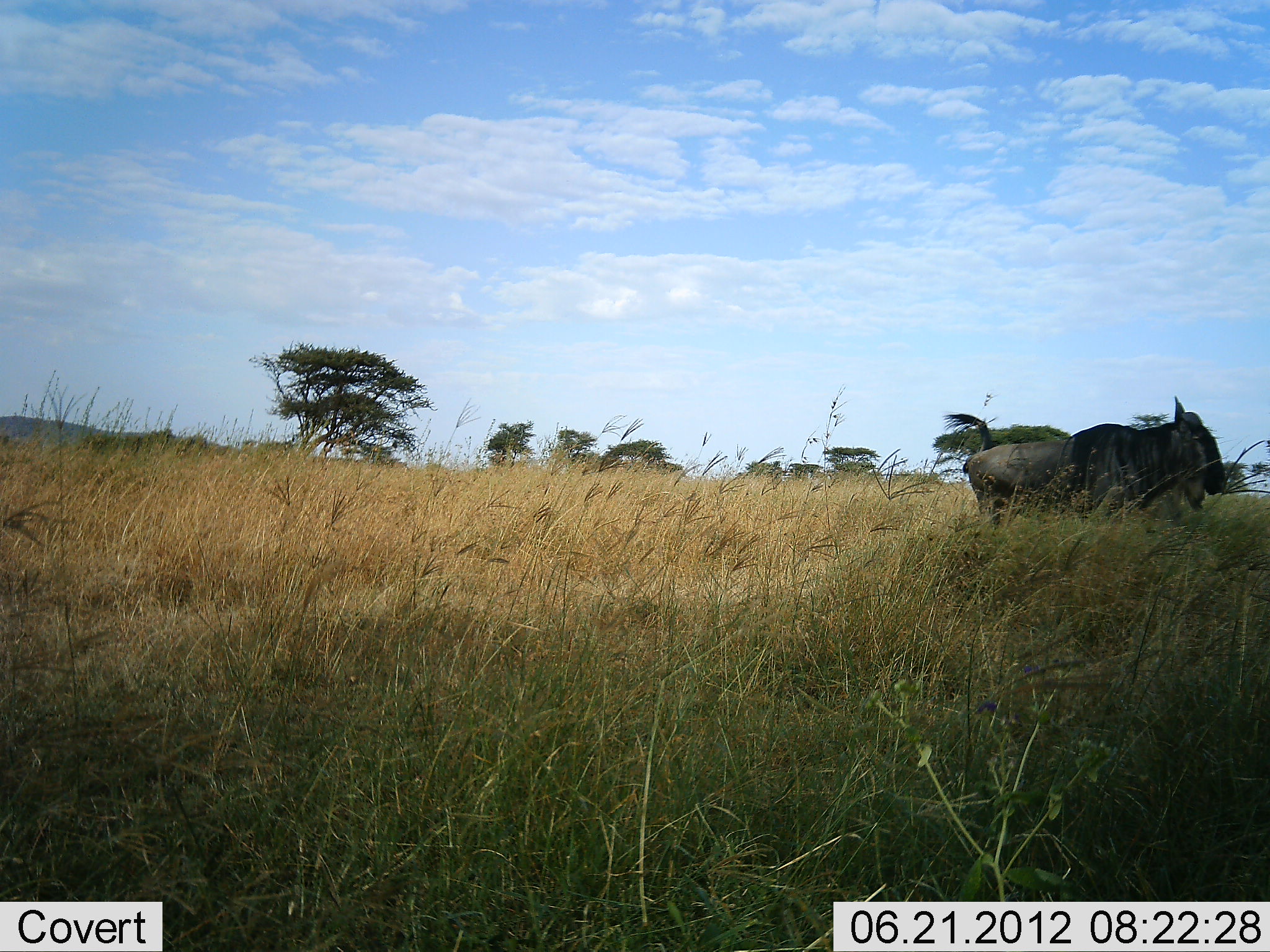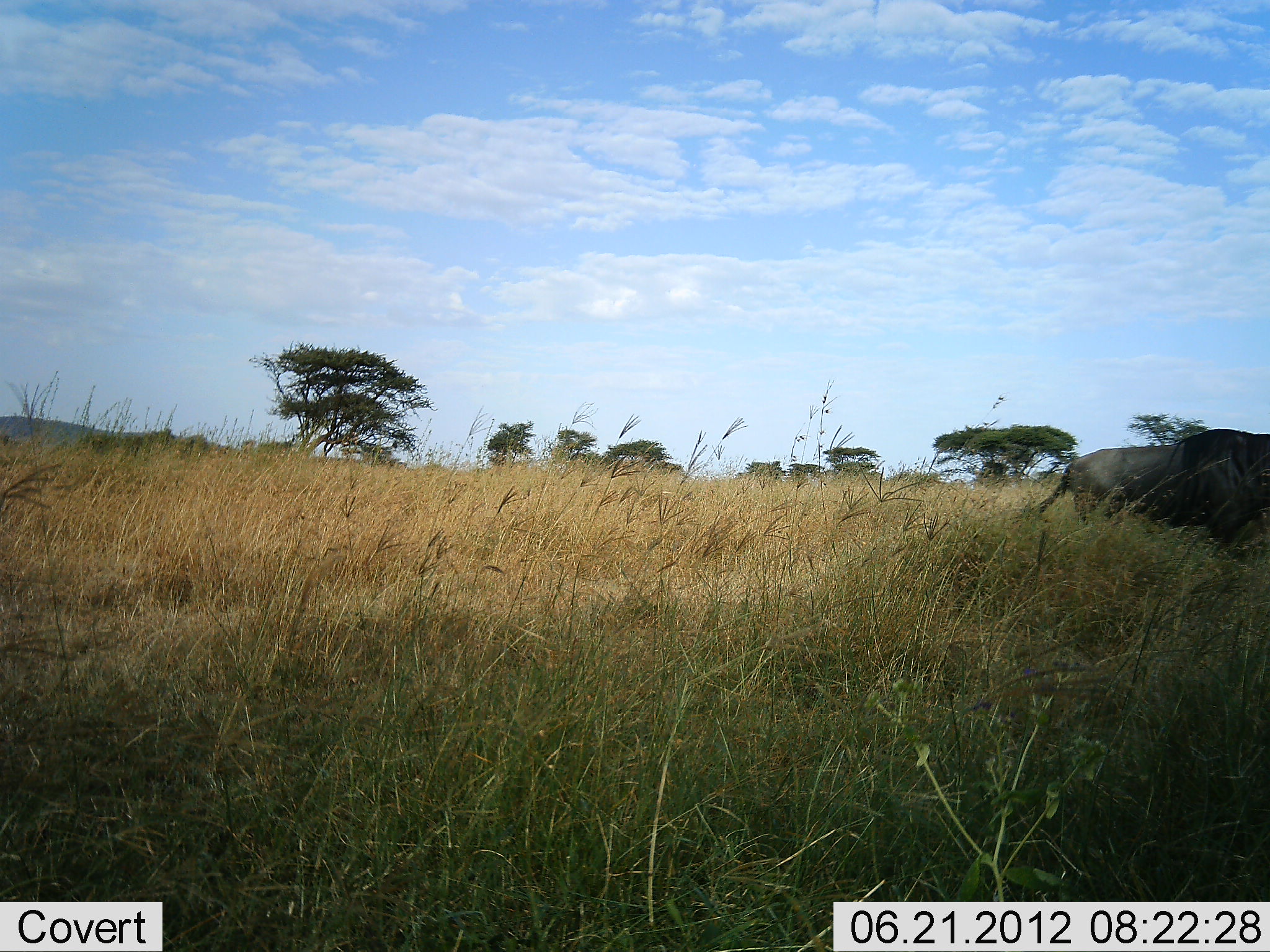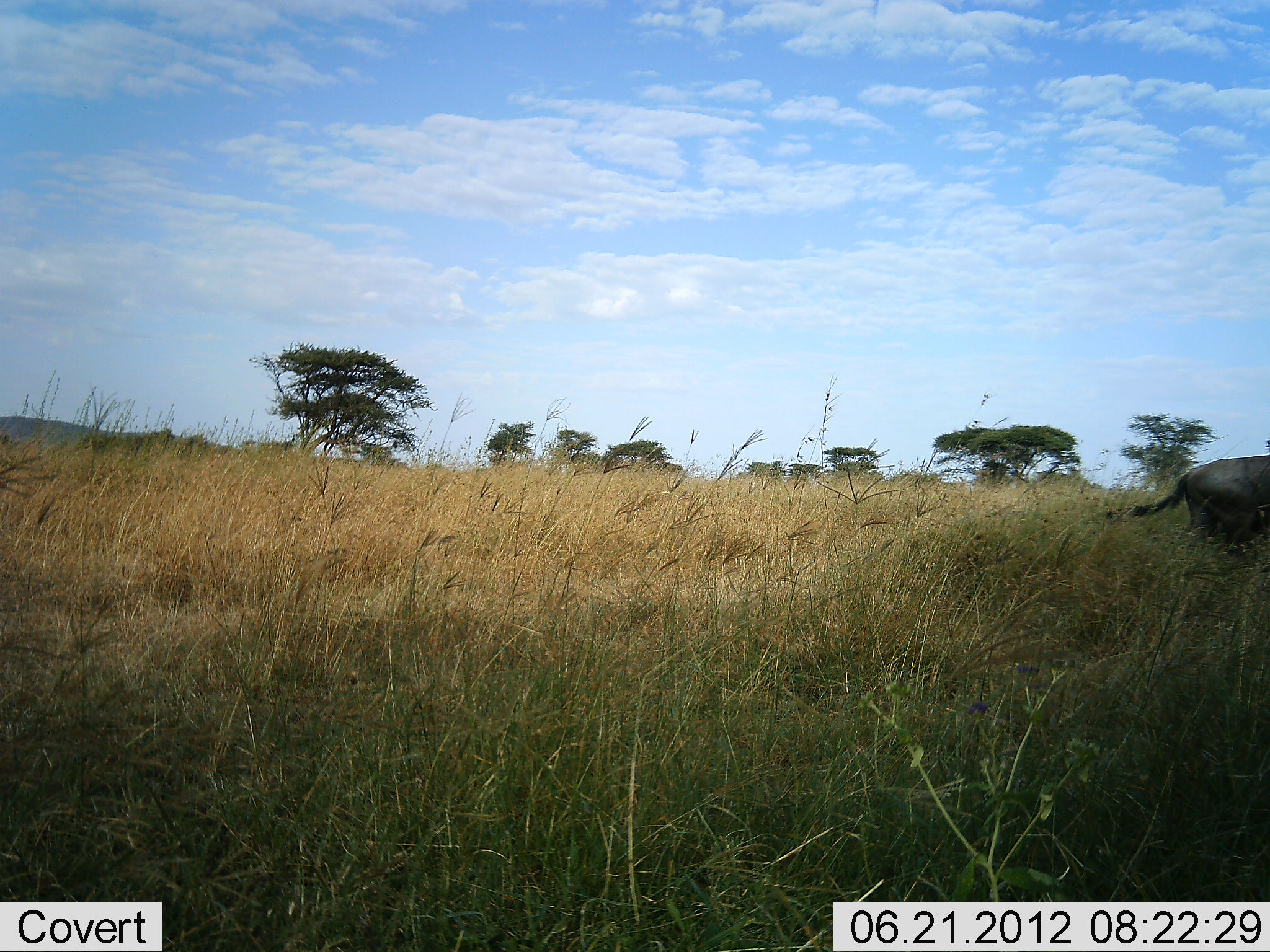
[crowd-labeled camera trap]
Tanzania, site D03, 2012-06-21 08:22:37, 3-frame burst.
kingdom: Animalia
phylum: Chordata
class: Mammalia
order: Artiodactyla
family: Bovidae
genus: Connochaetes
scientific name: Connochaetes taurinus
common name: blue wildebeest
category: wildebeest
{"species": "wildebeest (blue wildebeest) (Connochaetes taurinus)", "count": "1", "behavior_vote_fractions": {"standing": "10%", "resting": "0%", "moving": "90%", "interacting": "0%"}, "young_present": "0%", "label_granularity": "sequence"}